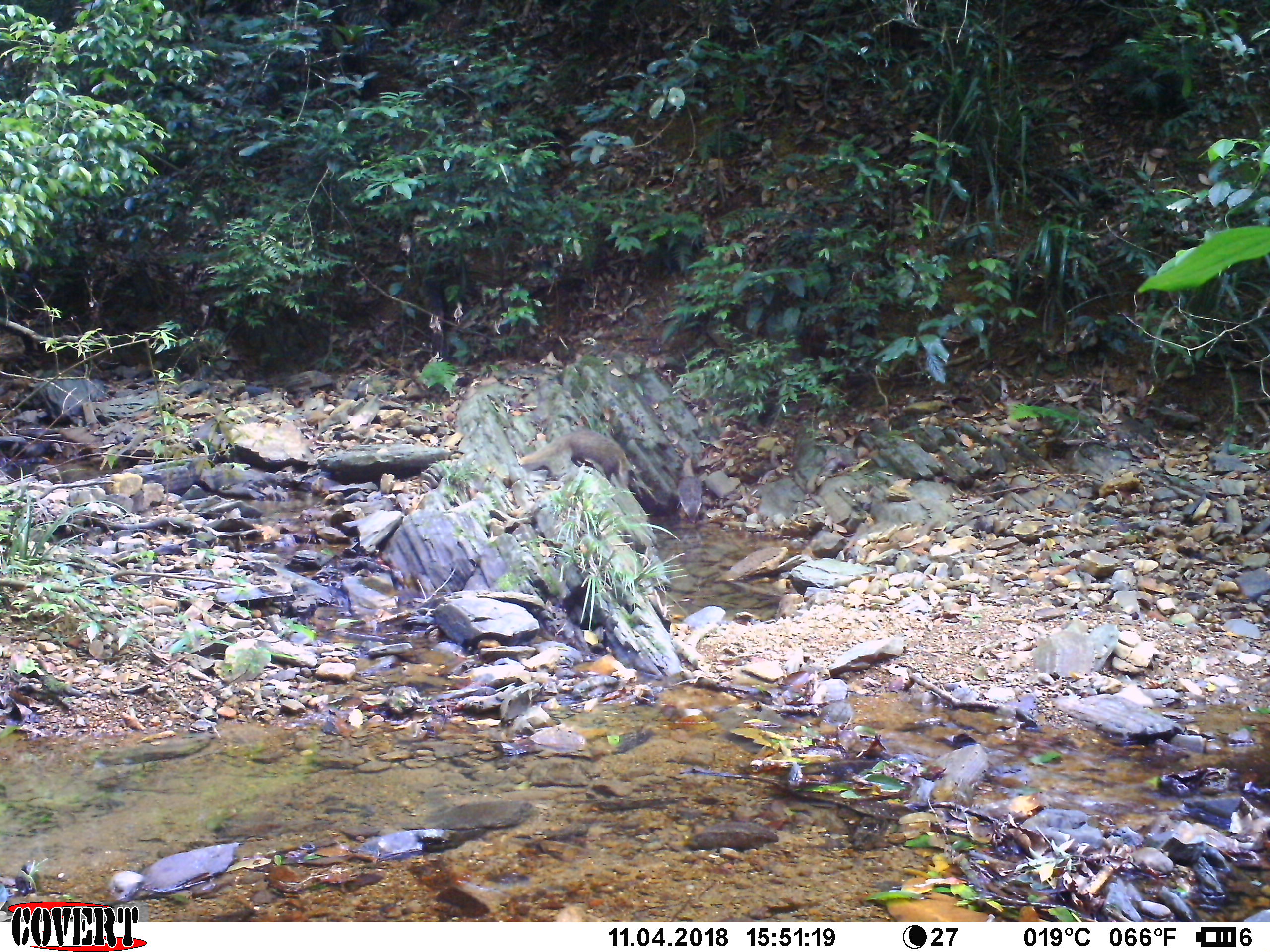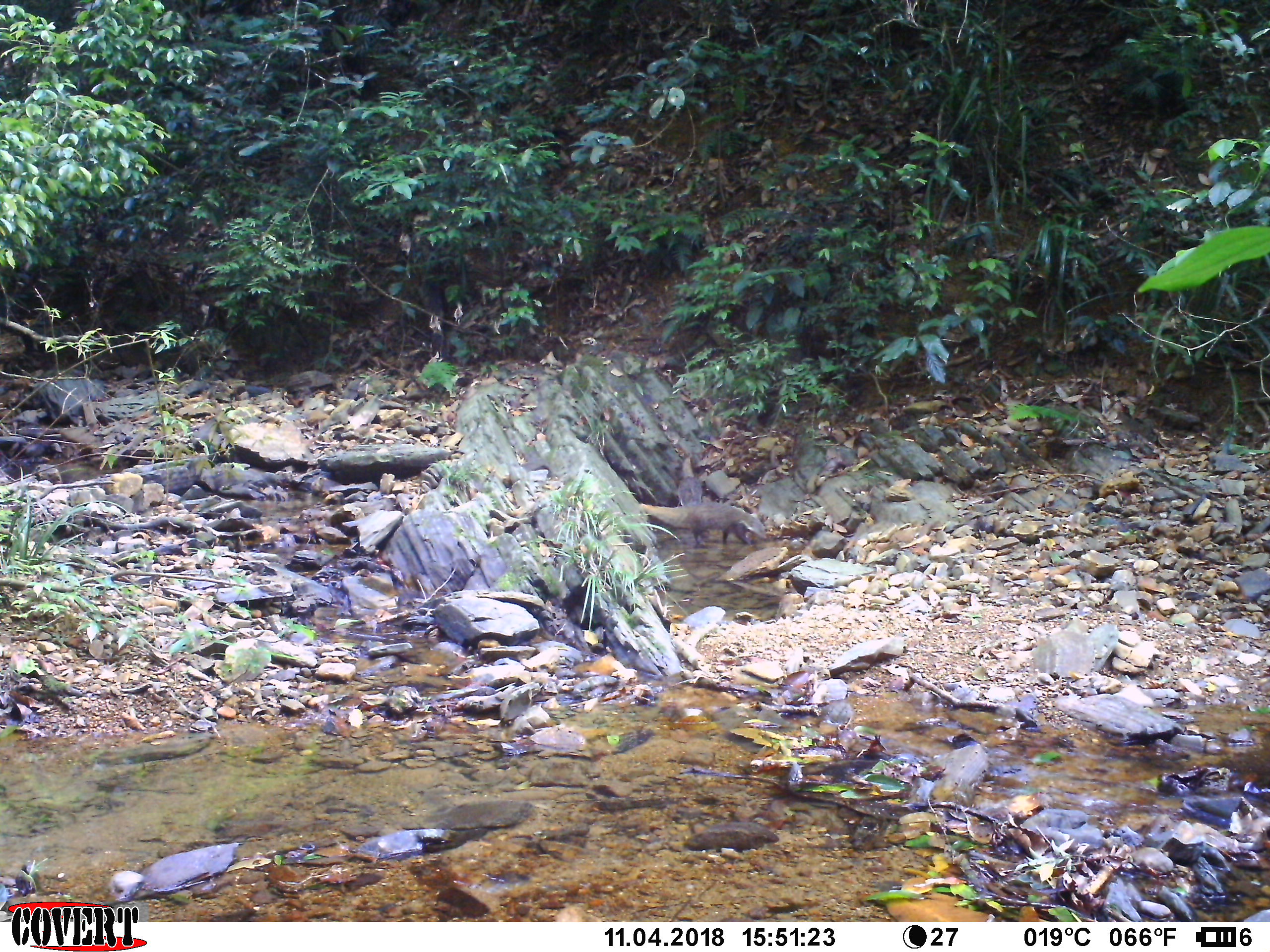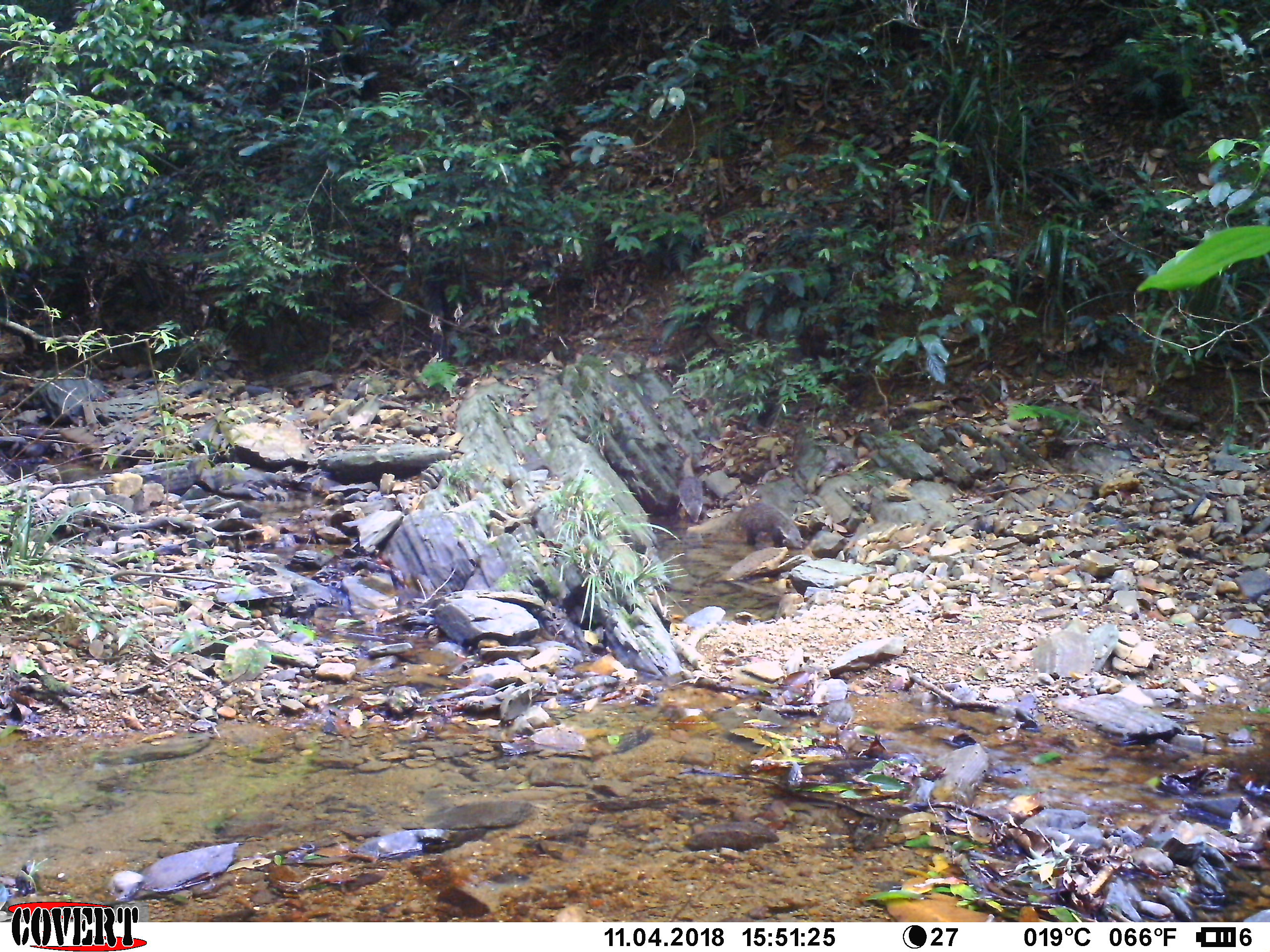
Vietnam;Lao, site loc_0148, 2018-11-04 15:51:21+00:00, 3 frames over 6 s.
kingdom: Animalia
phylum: Chordata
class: Mammalia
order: Carnivora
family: Herpestidae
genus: Urva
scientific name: Urva urva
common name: crab-eating mongoose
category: crab eating mongoose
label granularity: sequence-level